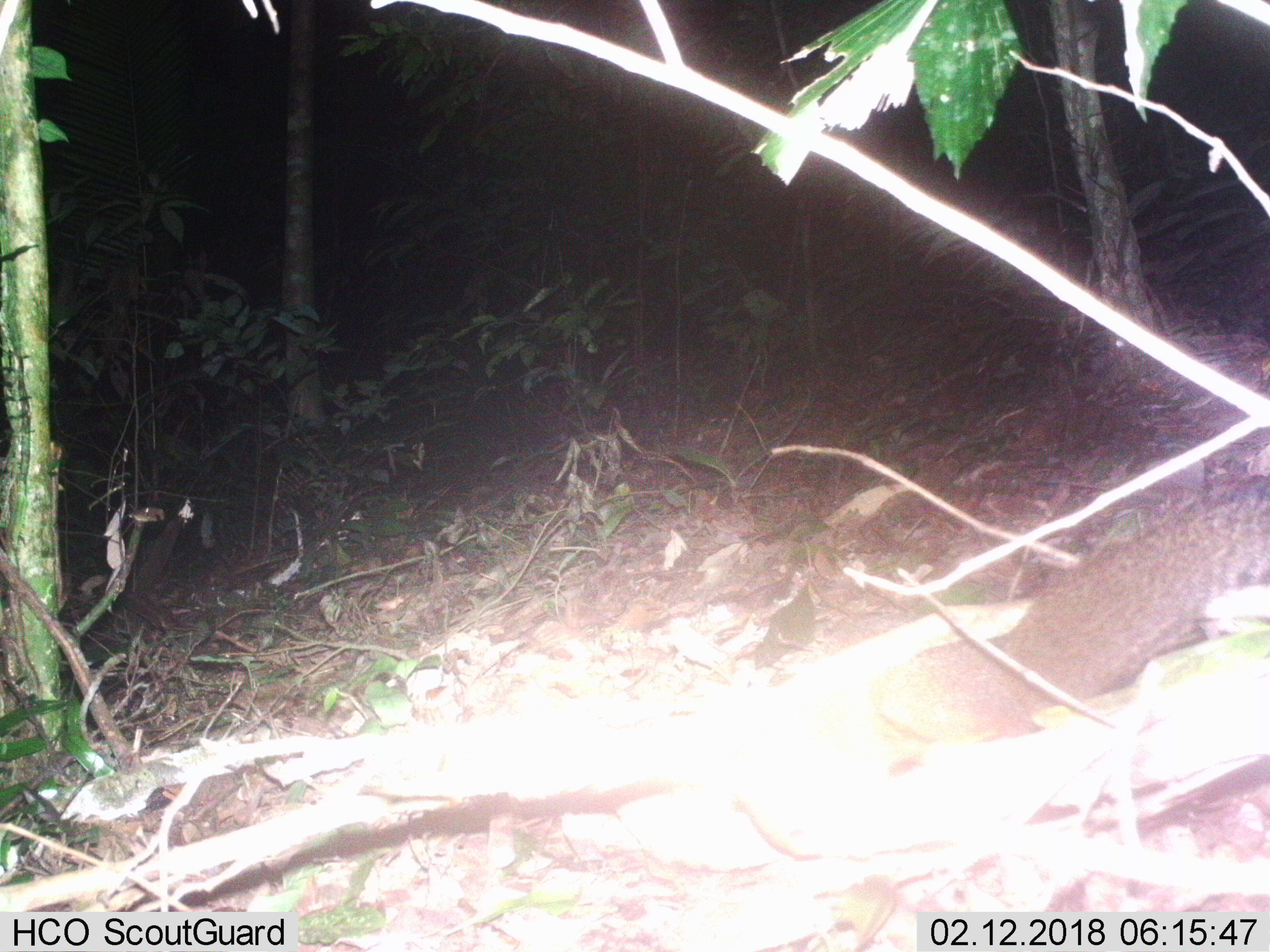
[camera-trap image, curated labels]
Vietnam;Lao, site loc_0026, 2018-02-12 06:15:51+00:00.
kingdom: Animalia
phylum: Chordata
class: Mammalia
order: Rodentia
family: Sciuridae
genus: Dremomys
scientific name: Dremomys rufigenis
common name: red-cheeked squirrel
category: red cheeked squirrel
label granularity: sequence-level